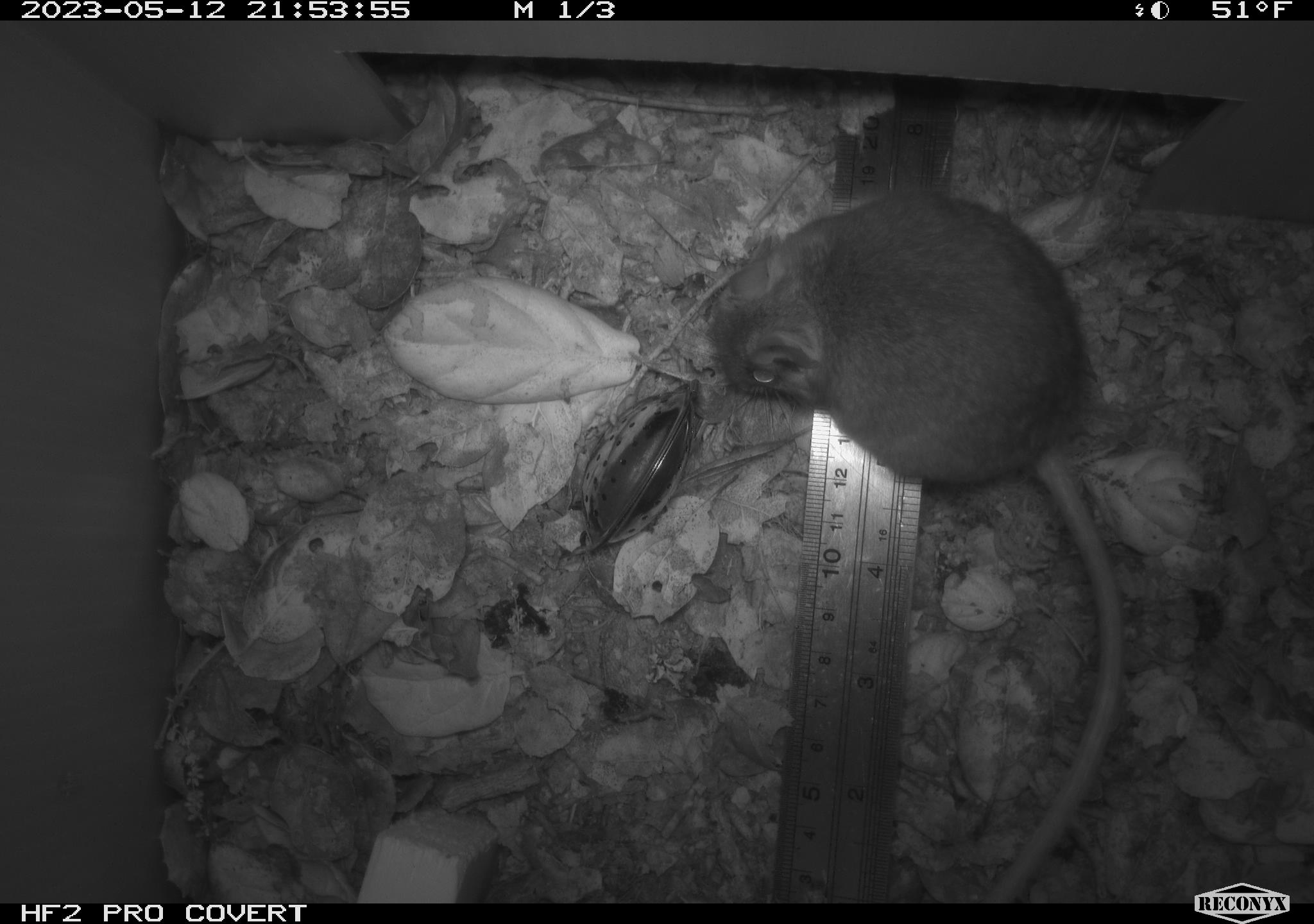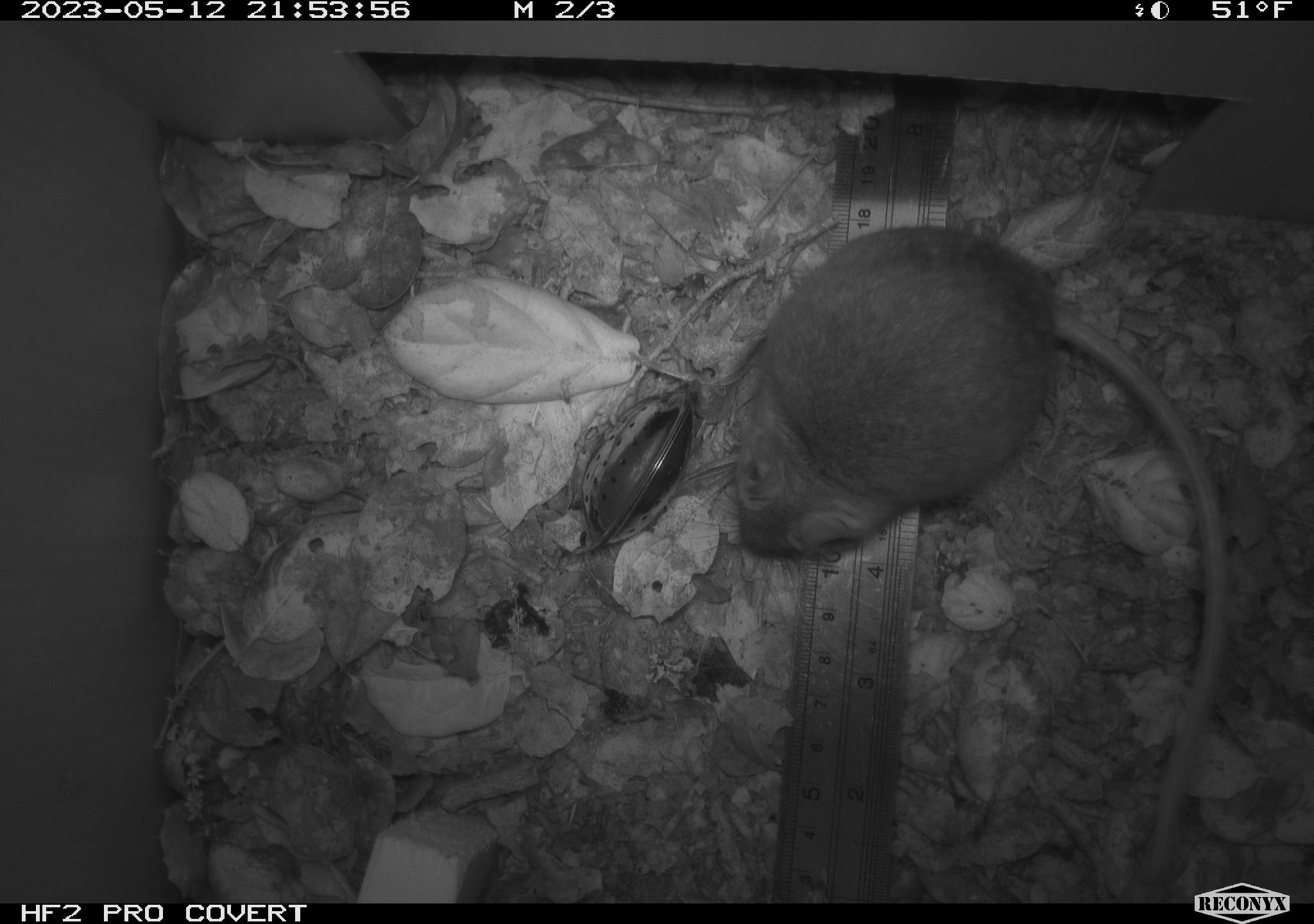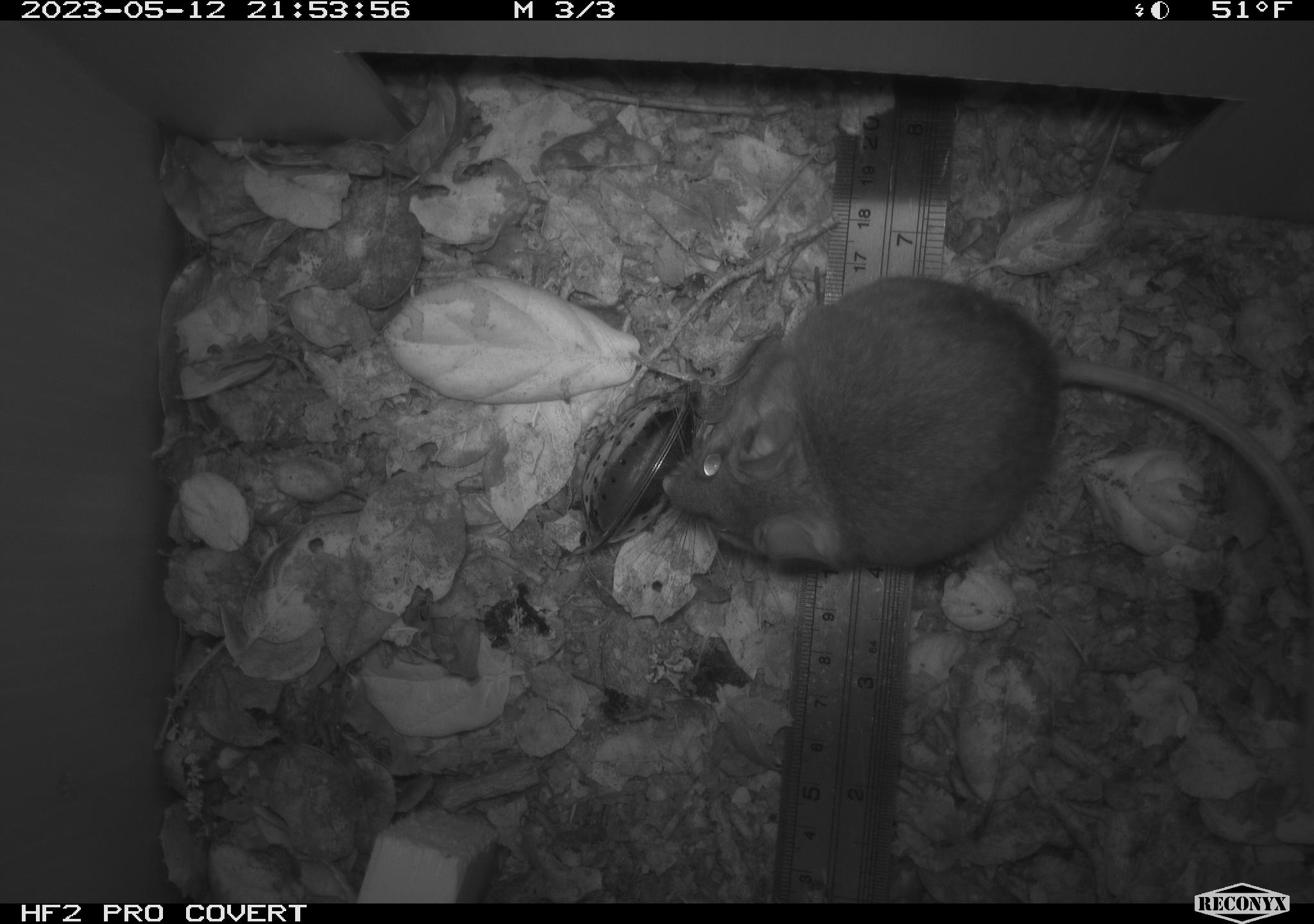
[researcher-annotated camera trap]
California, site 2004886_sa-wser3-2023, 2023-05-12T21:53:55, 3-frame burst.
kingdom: Animalia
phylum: Chordata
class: Mammalia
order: Rodentia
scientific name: Rodentia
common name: mouse species